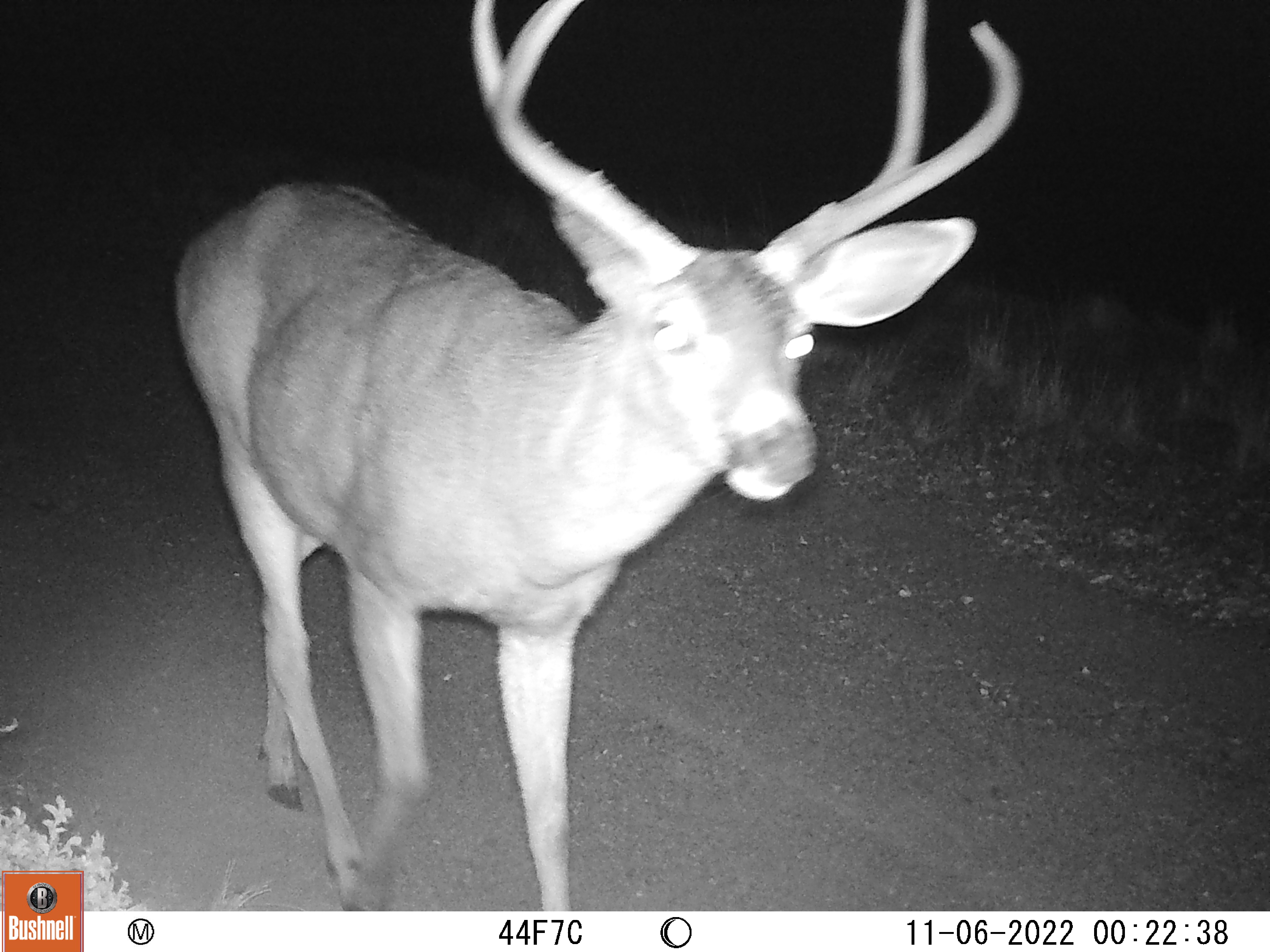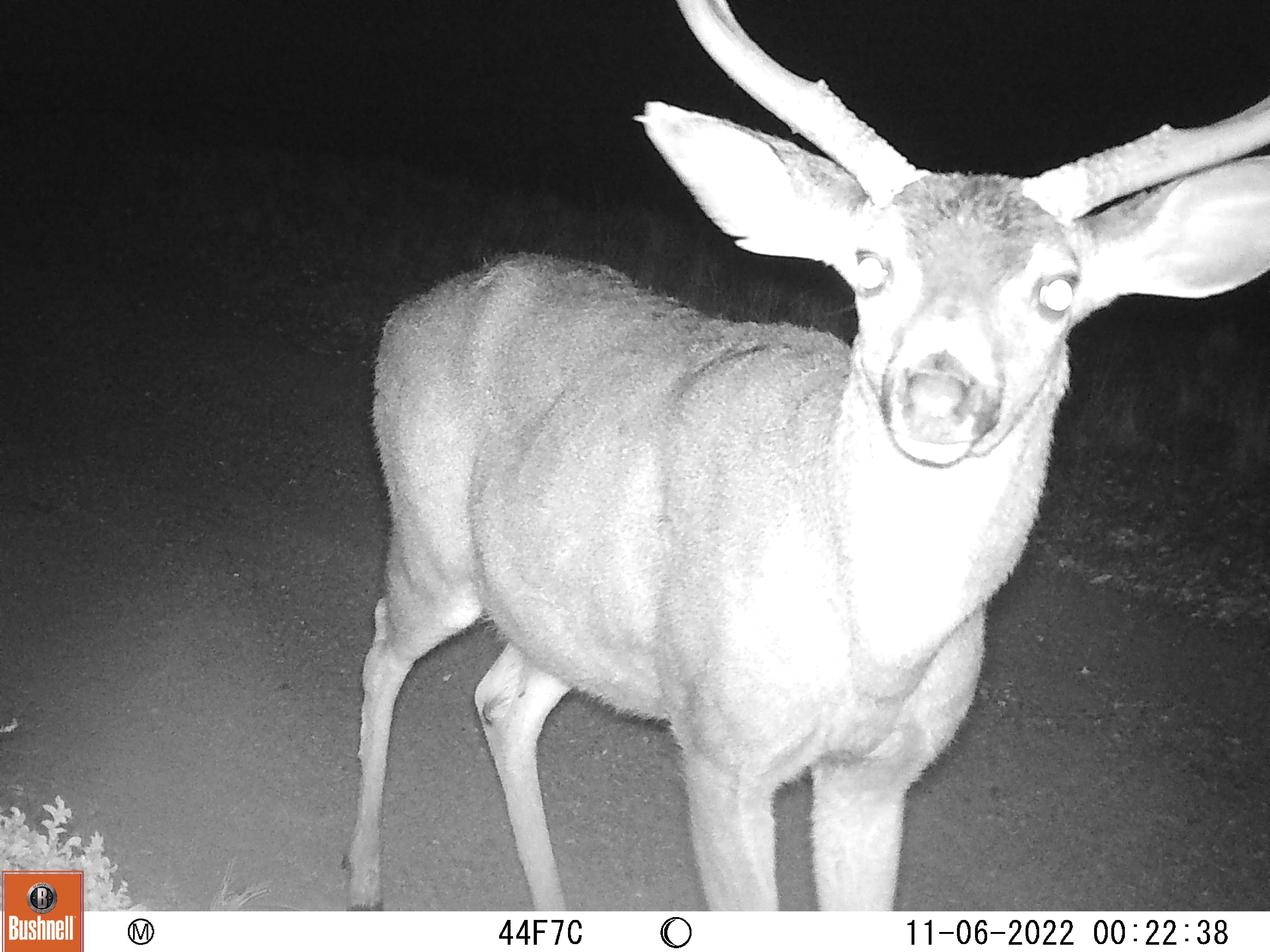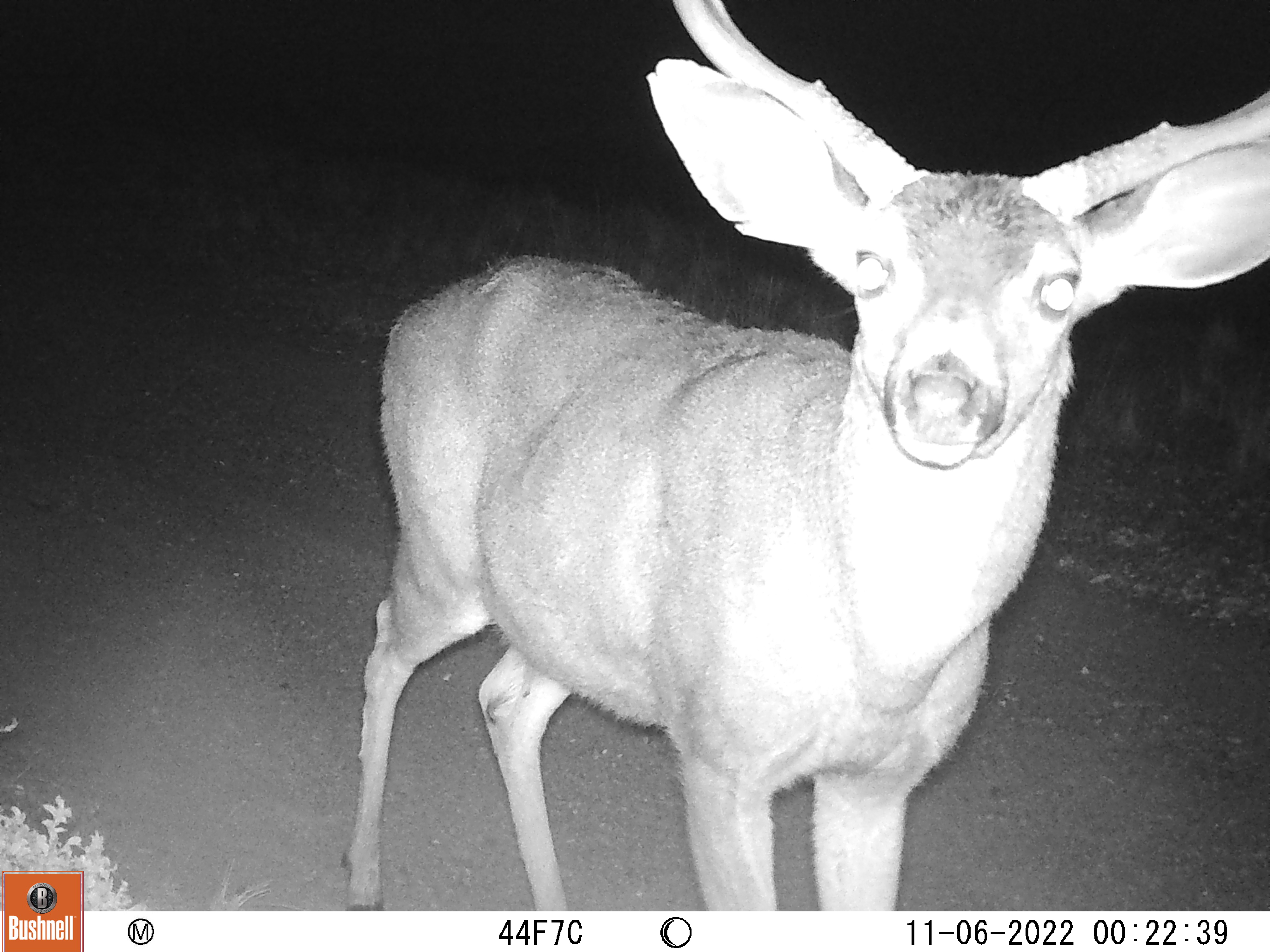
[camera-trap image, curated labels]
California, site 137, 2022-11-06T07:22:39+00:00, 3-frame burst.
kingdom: Animalia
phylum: Chordata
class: Mammalia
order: Artiodactyla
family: Cervidae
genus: Odocoileus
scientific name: Odocoileus hemionus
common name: mule deer